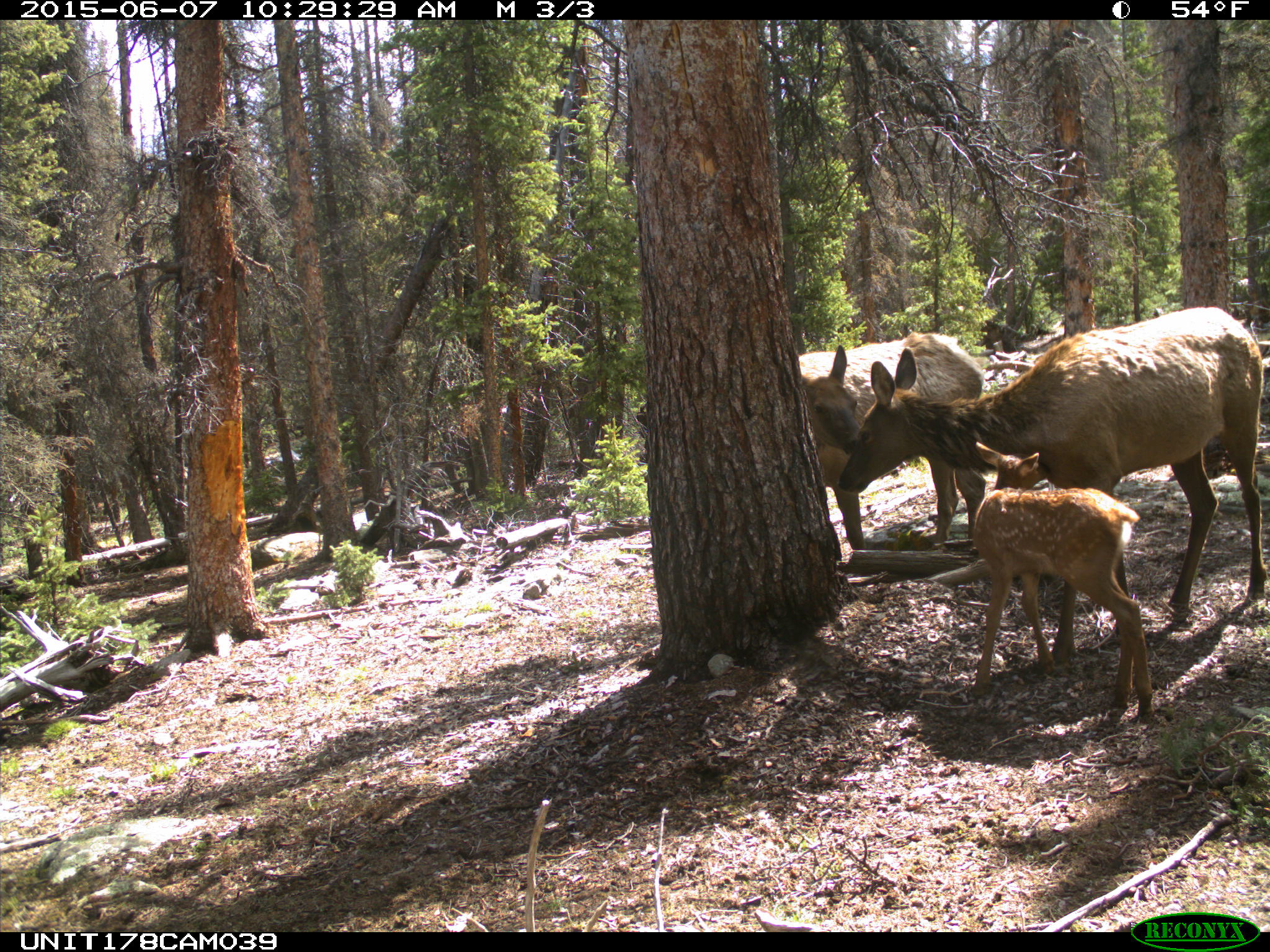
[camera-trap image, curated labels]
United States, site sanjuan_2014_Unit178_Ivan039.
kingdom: Animalia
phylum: Chordata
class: Mammalia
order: Artiodactyla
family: Cervidae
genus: Cervus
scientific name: Cervus elaphus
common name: red deer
Cervus elaphus (red deer).